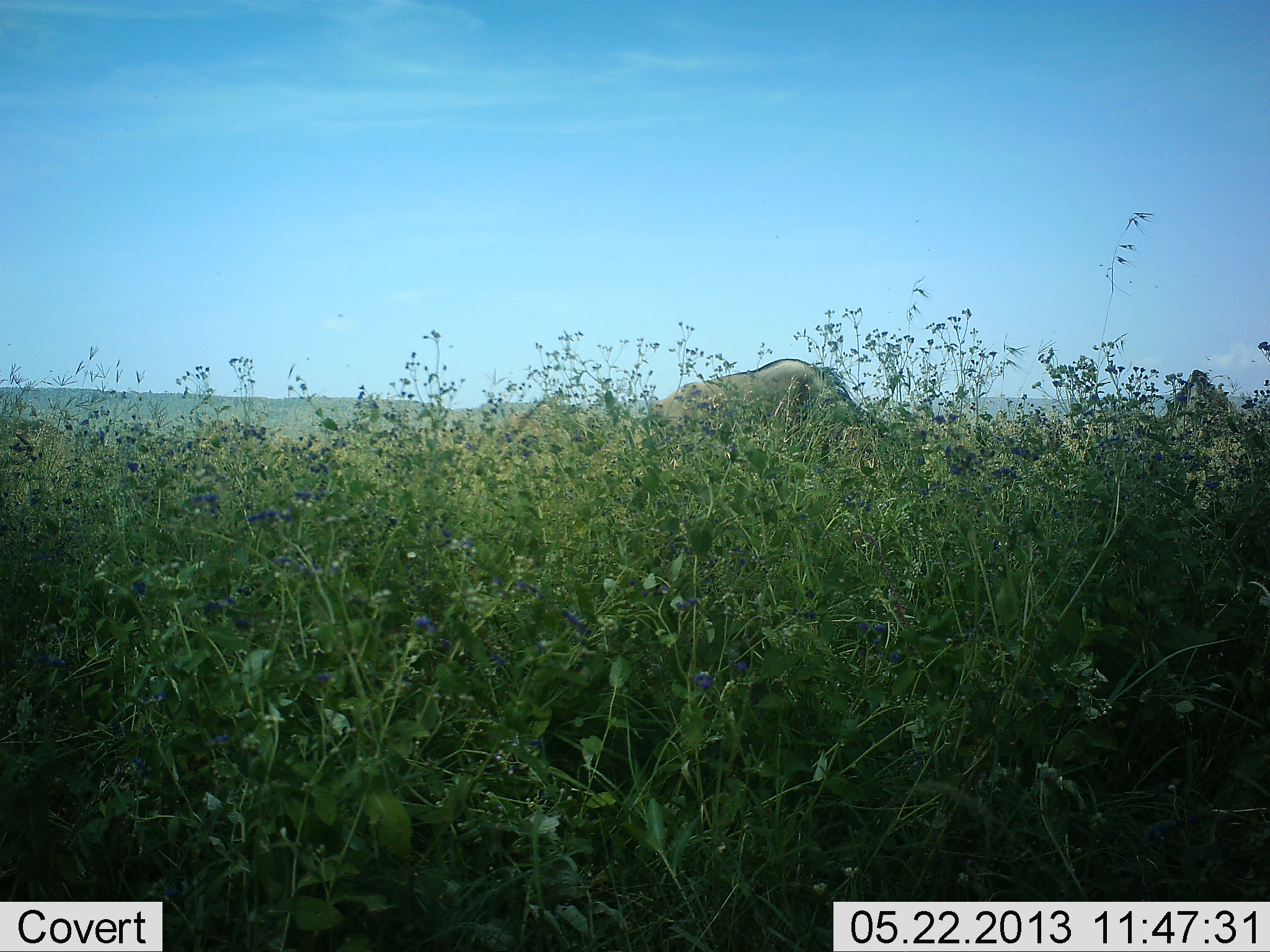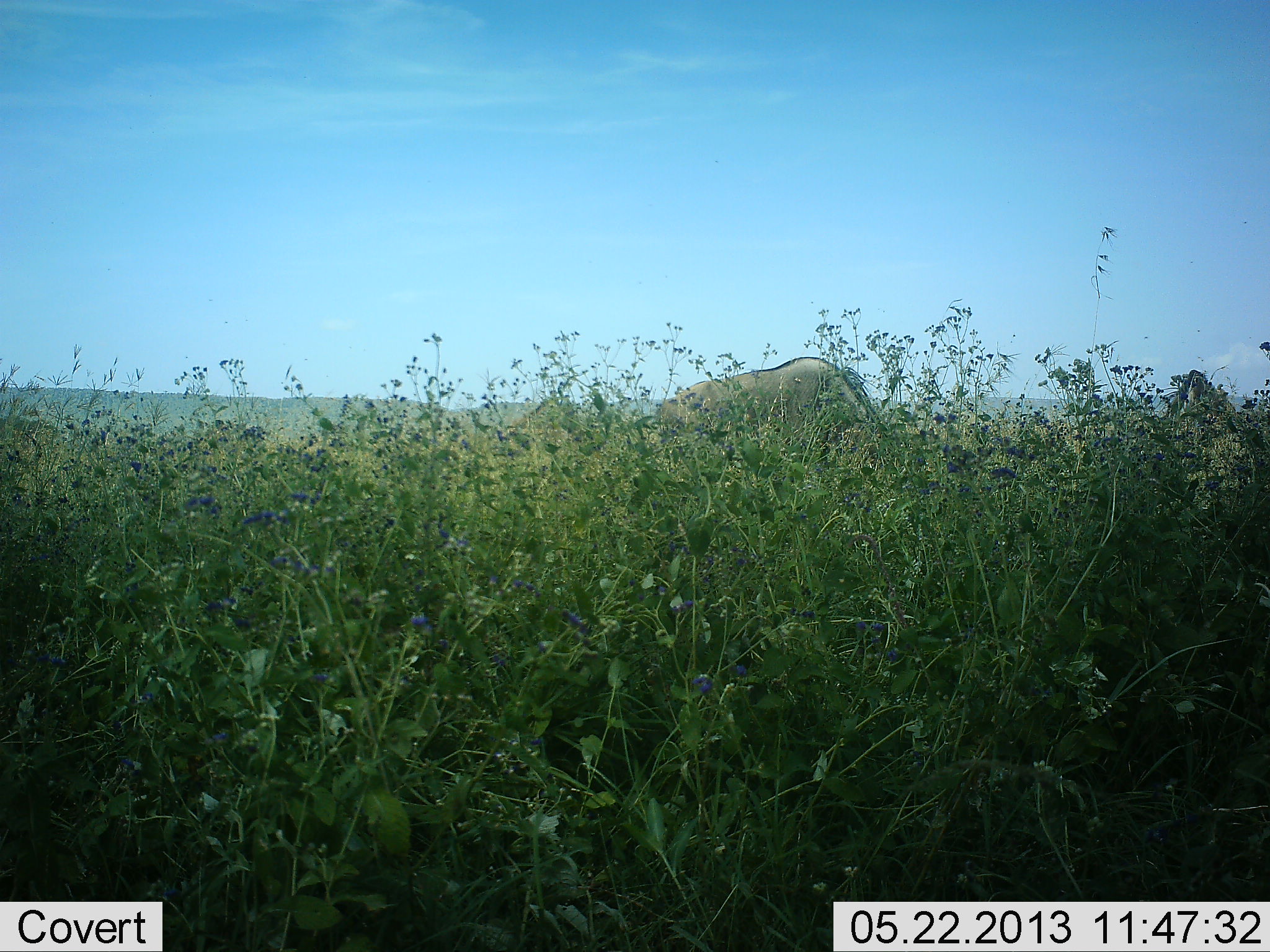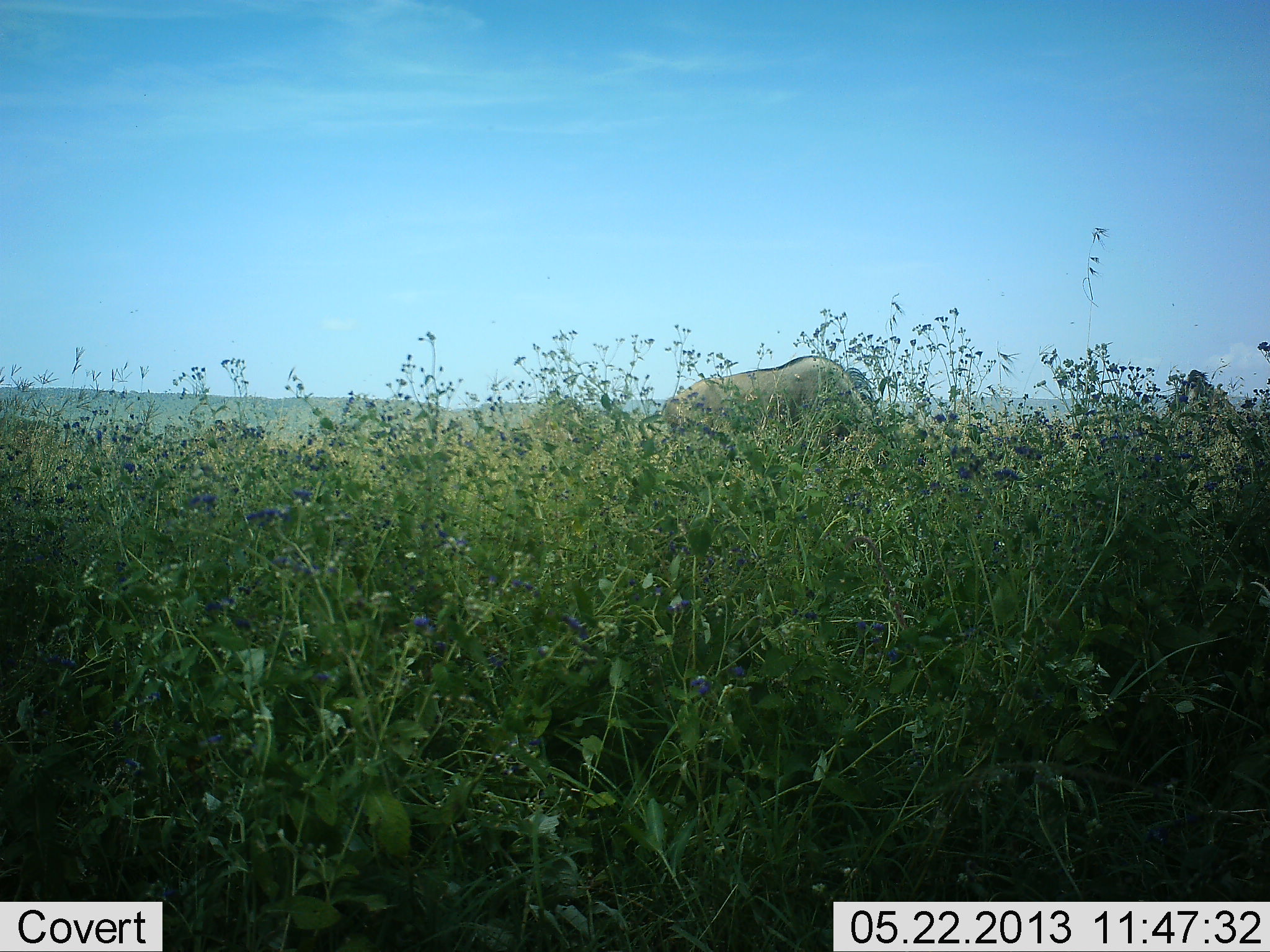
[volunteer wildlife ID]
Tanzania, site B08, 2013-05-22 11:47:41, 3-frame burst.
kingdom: Animalia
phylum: Chordata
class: Mammalia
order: Artiodactyla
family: Bovidae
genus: Connochaetes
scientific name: Connochaetes taurinus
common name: blue wildebeest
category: wildebeest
Wildebeest (blue wildebeest) (Connochaetes taurinus), count 2. Behavior (volunteer vote fractions): standing 40%, resting 0%, moving 0%, interacting 0%. Young present (vote fraction): 0%. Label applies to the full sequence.